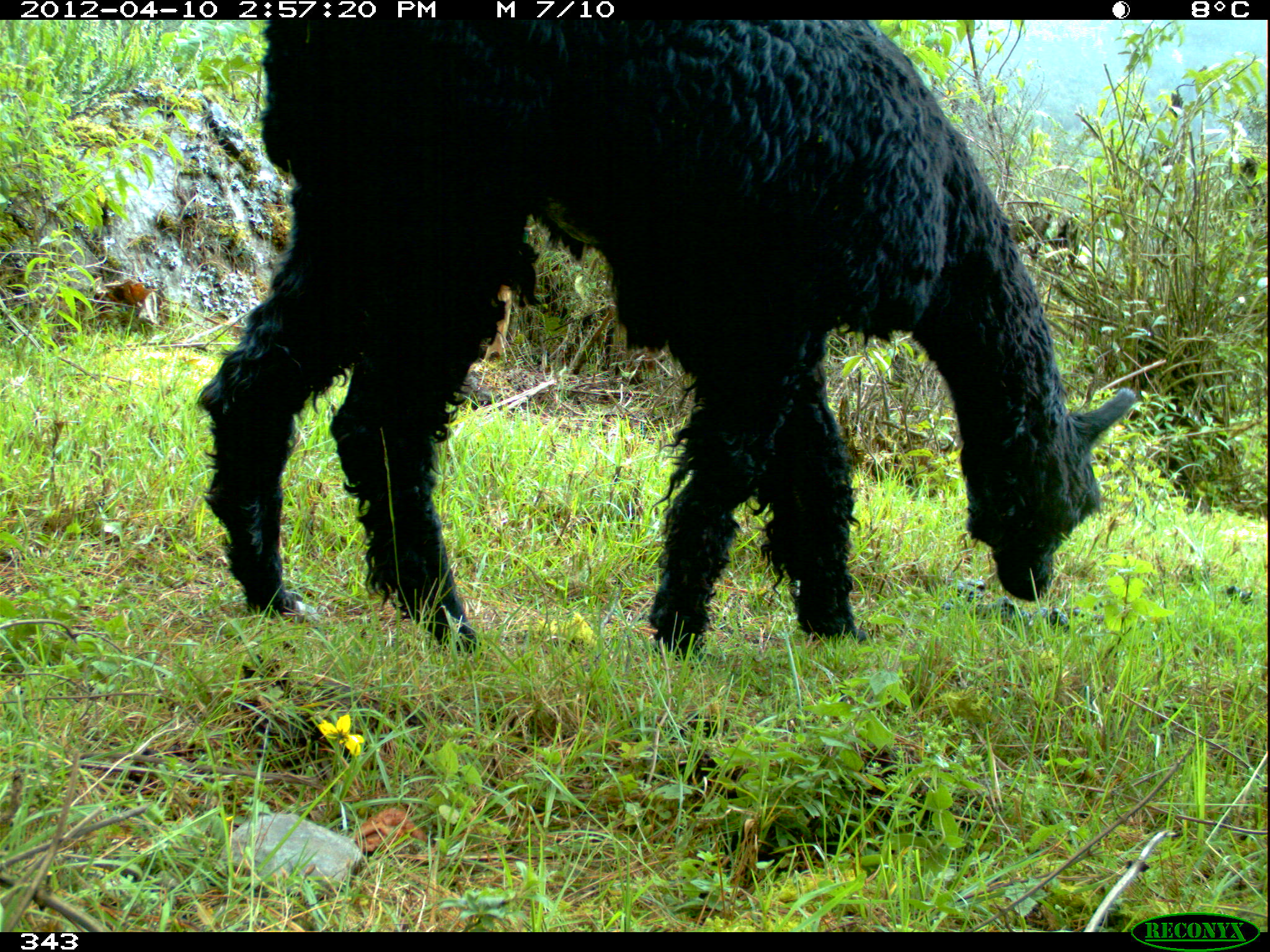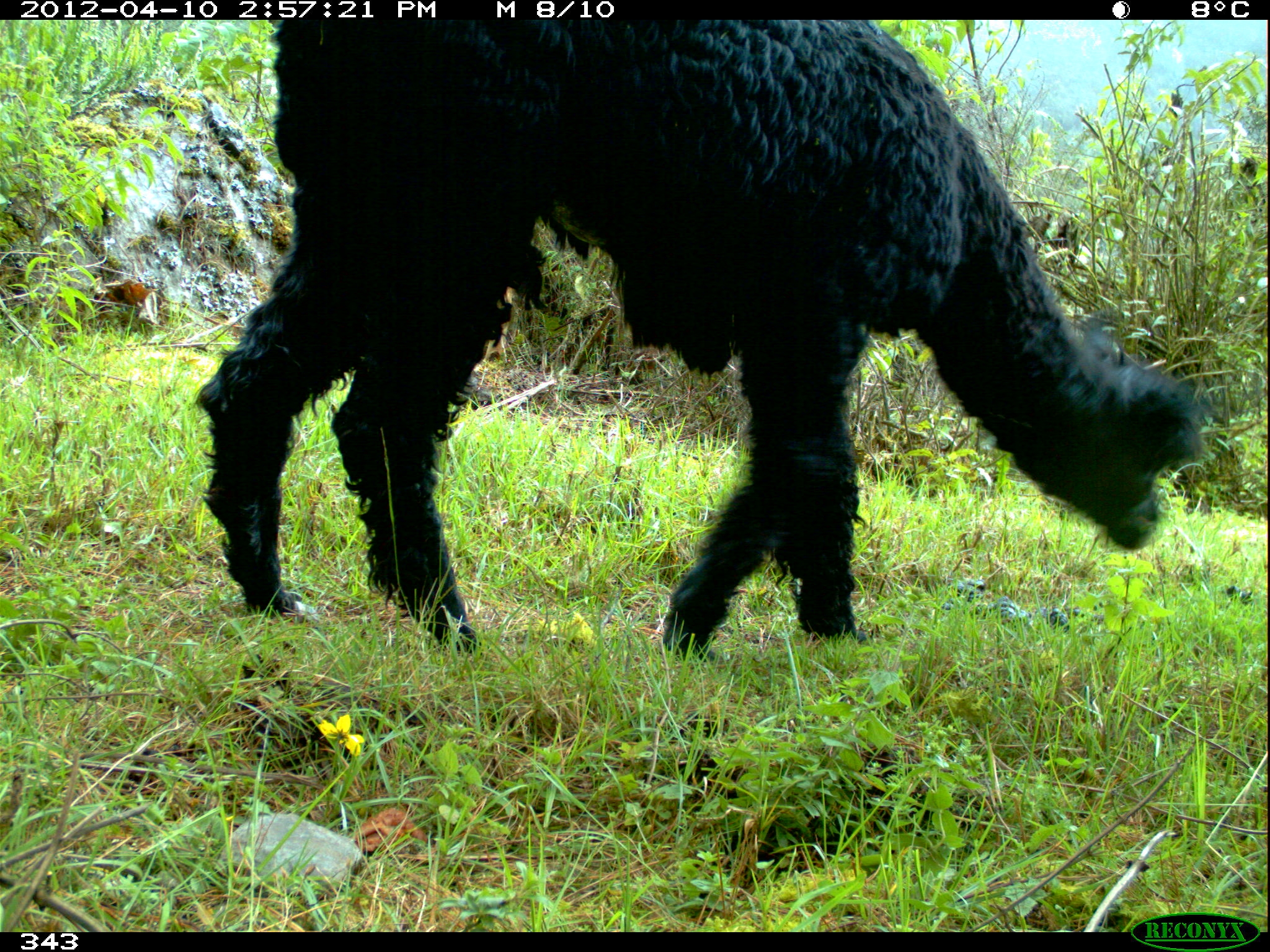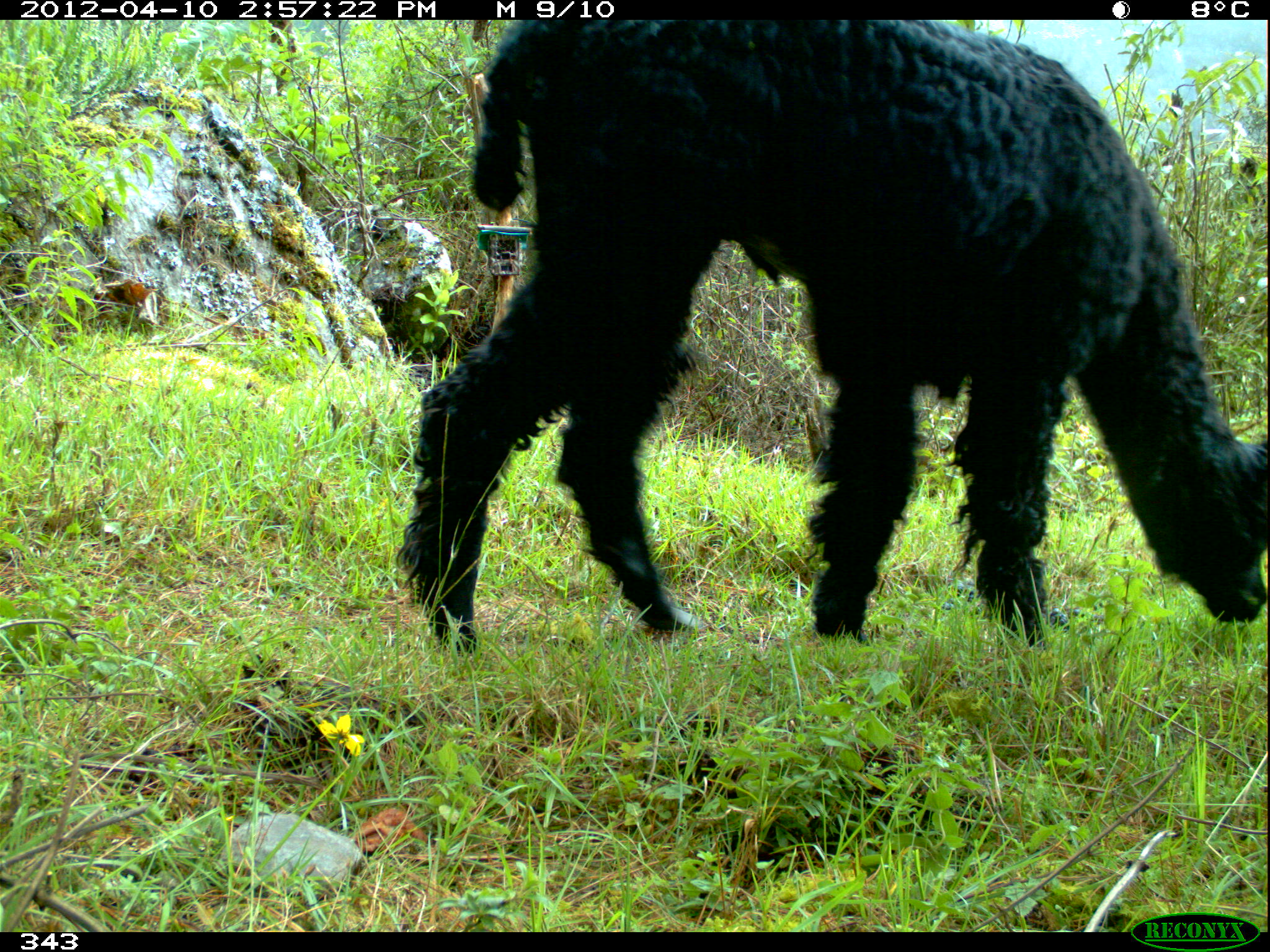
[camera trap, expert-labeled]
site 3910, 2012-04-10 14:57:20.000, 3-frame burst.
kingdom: Animalia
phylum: Chordata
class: Mammalia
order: Artiodactyla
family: Camelidae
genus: Vicugna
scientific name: Vicugna pacos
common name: alpaca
Vicugna pacos (alpaca).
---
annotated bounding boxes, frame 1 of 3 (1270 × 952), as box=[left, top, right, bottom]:
vicugna pacos: box=[194, 19, 1135, 652]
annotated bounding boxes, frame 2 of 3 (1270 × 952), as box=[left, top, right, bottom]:
vicugna pacos: box=[190, 19, 1200, 660]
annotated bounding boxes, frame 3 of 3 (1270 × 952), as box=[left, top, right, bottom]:
vicugna pacos: box=[392, 20, 1266, 654]